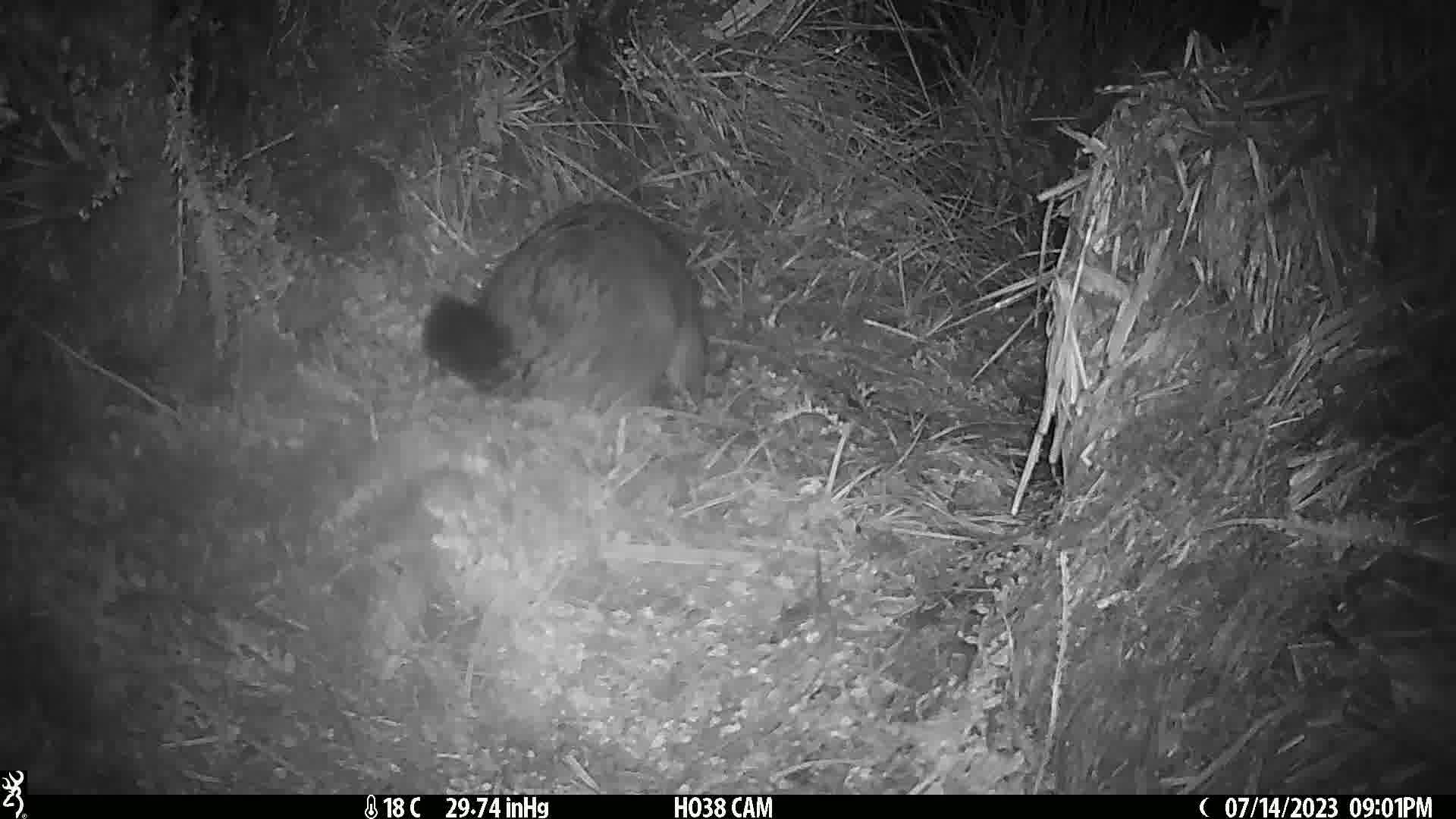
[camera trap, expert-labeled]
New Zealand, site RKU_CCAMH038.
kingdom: Animalia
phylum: Chordata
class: Mammalia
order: Diprotodontia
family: Phalangeridae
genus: Trichosurus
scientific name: Trichosurus vulpecula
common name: common brushtail possum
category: possum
Possum (common brushtail possum) (Trichosurus vulpecula).